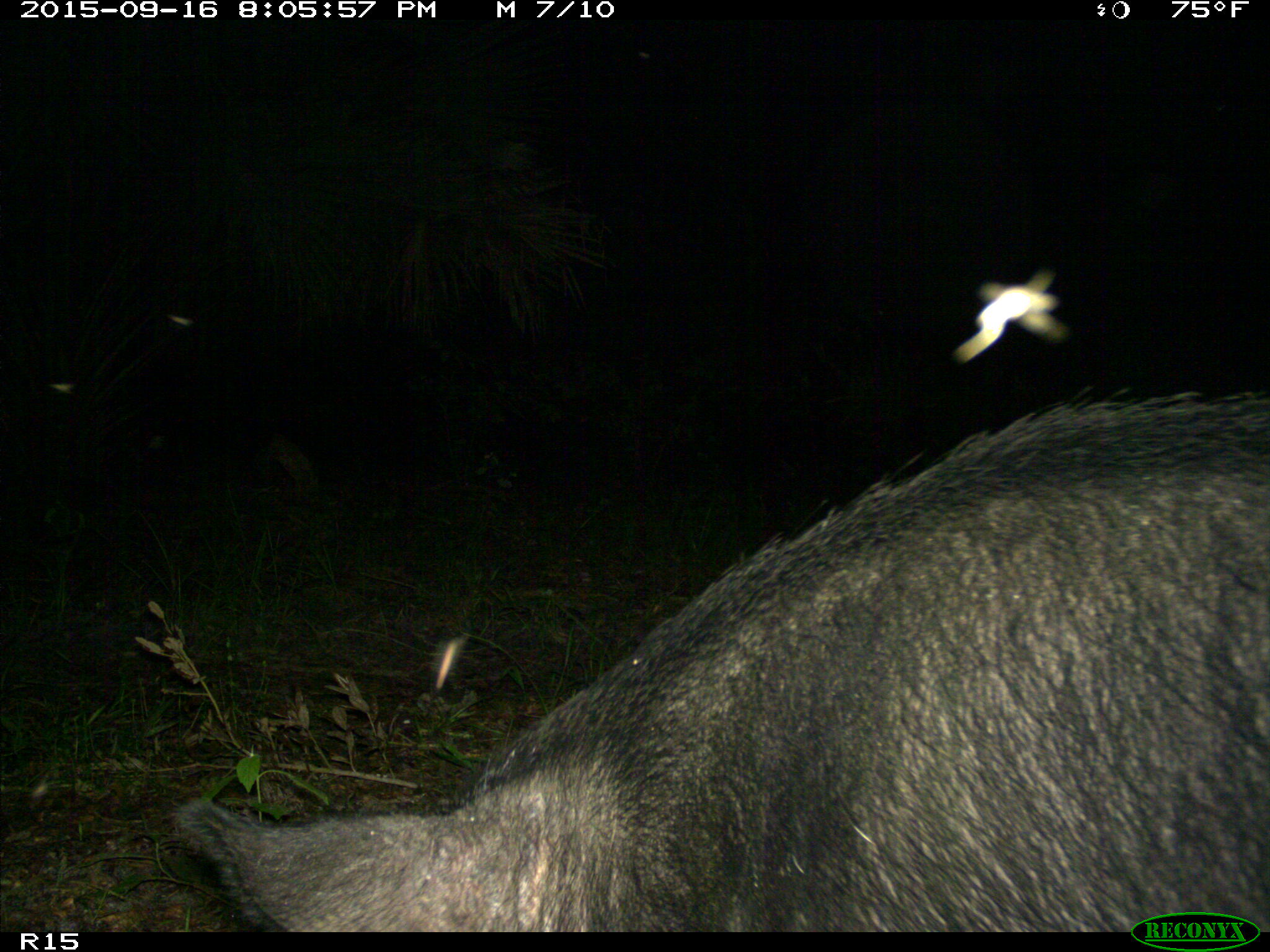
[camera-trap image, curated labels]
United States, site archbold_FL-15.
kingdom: Animalia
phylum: Chordata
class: Mammalia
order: Artiodactyla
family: Suidae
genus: Sus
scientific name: Sus scrofa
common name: wild boar